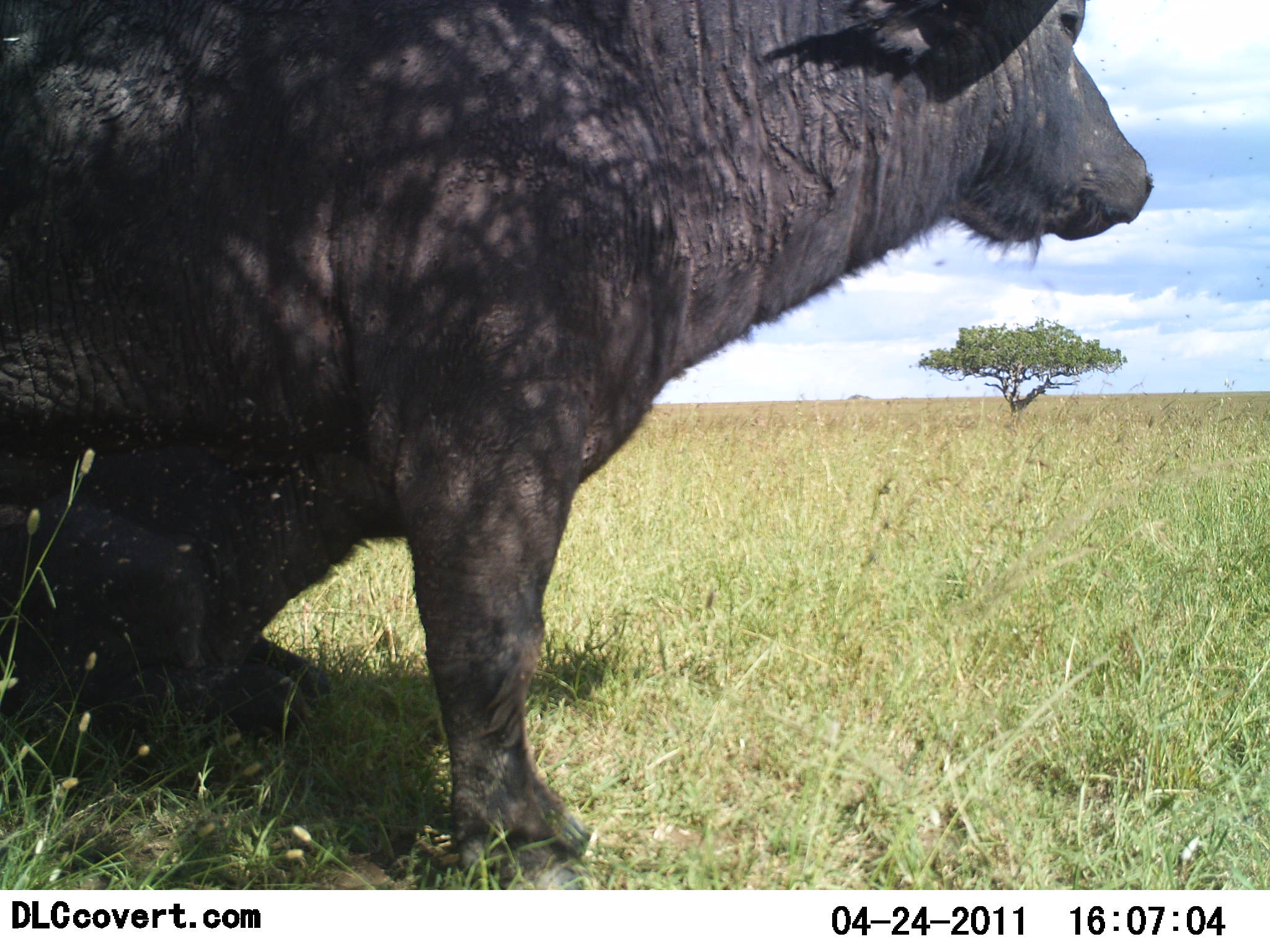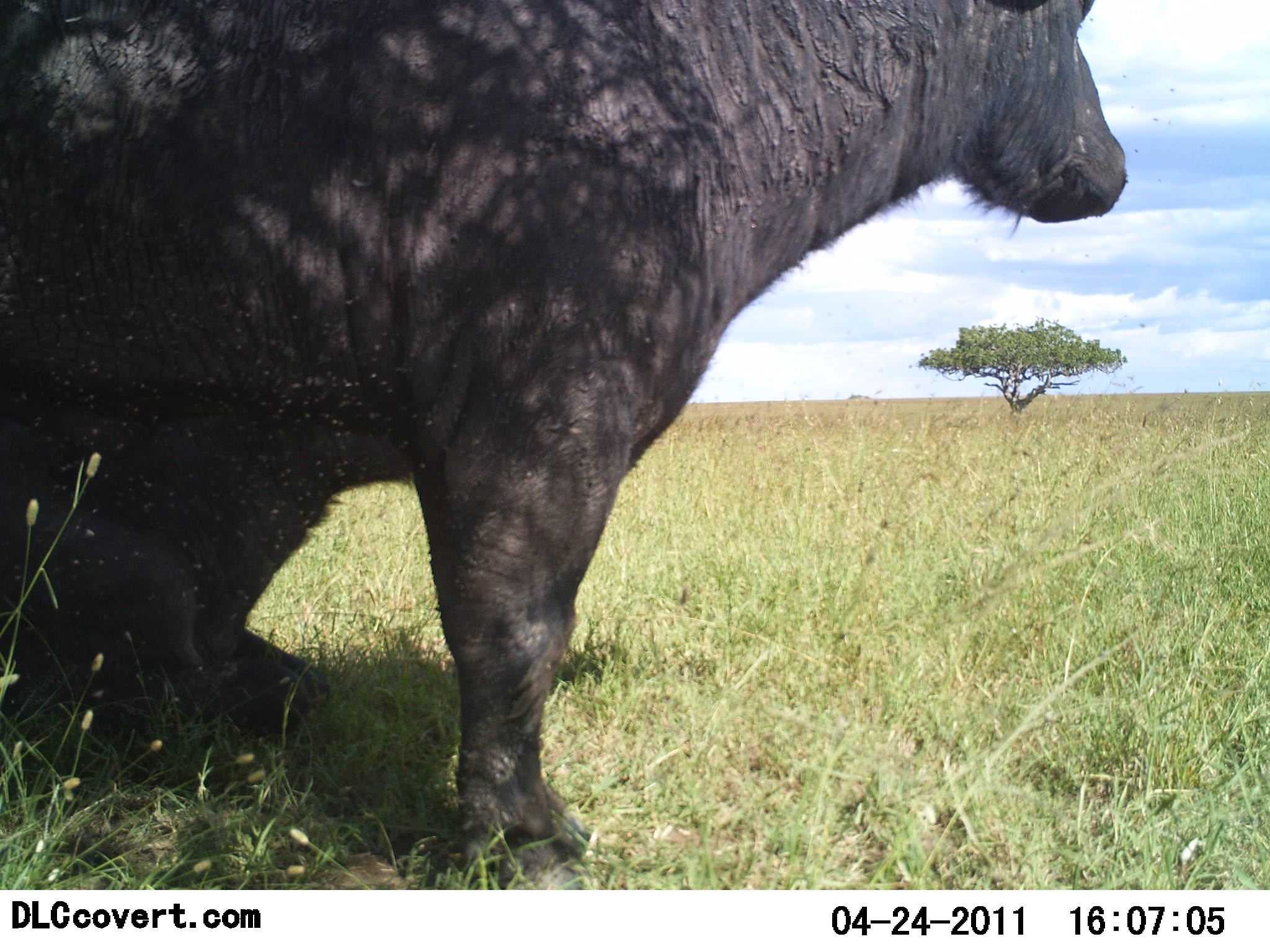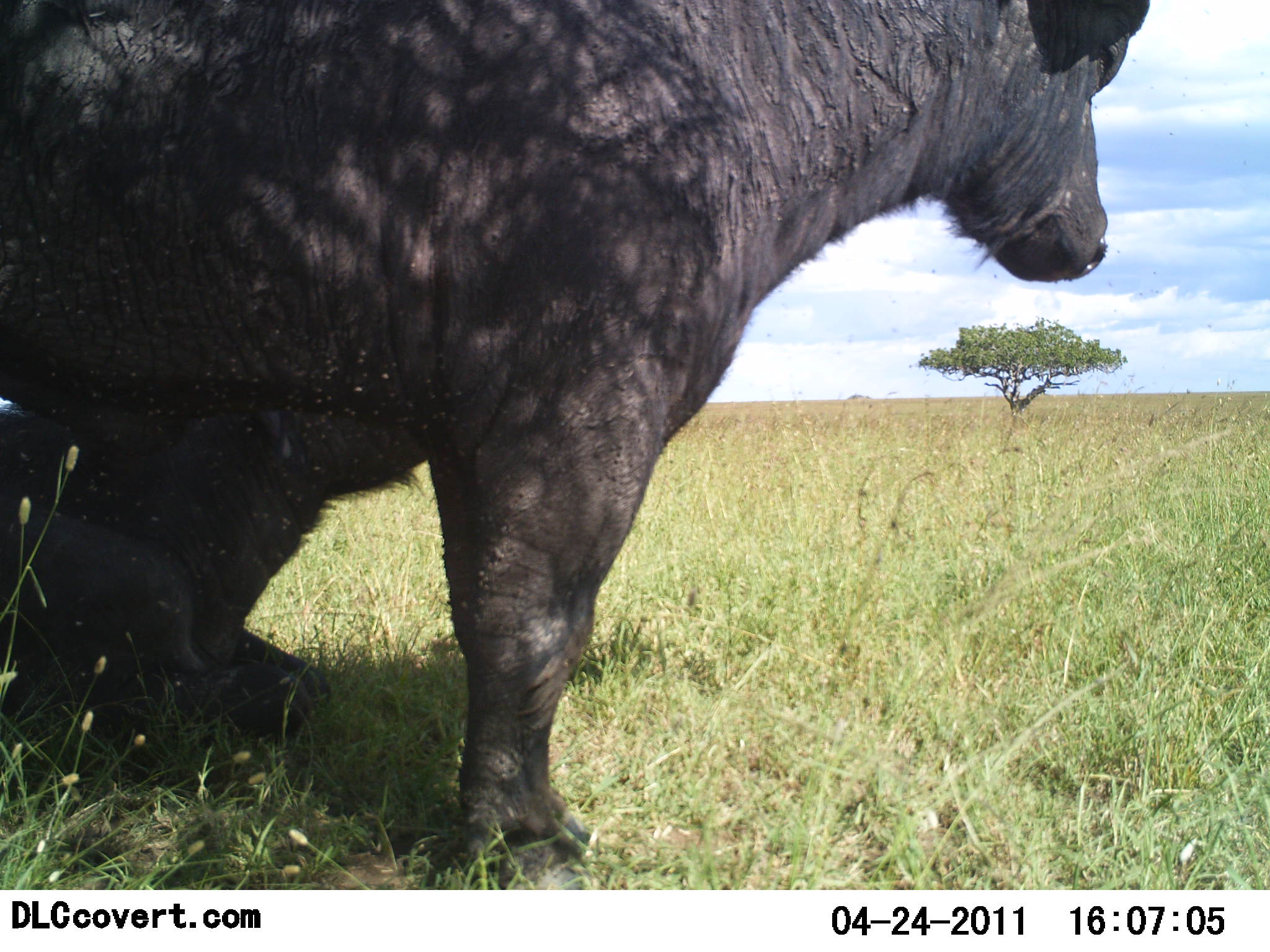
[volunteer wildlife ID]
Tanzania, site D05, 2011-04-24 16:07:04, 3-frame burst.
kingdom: Animalia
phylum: Chordata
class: Mammalia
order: Artiodactyla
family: Bovidae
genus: Syncerus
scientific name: Syncerus caffer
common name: cape buffalo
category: buffalo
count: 1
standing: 40%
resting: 80%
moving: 0%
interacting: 0%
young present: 0%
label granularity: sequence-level